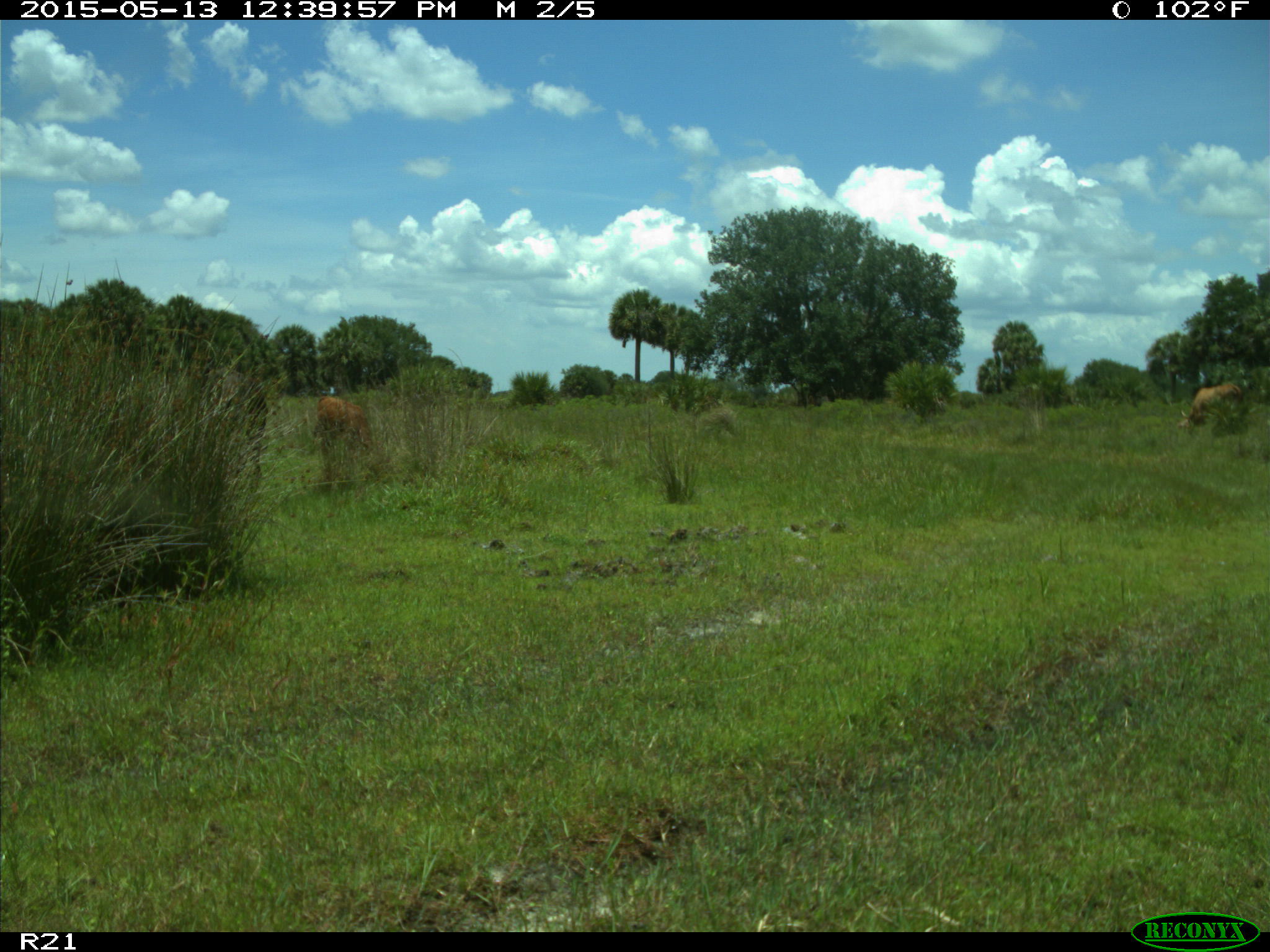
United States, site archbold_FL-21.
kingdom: Animalia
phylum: Chordata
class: Mammalia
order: Artiodactyla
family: Bovidae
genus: Bos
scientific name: Bos taurus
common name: domestic cow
Bos taurus (domestic cow).